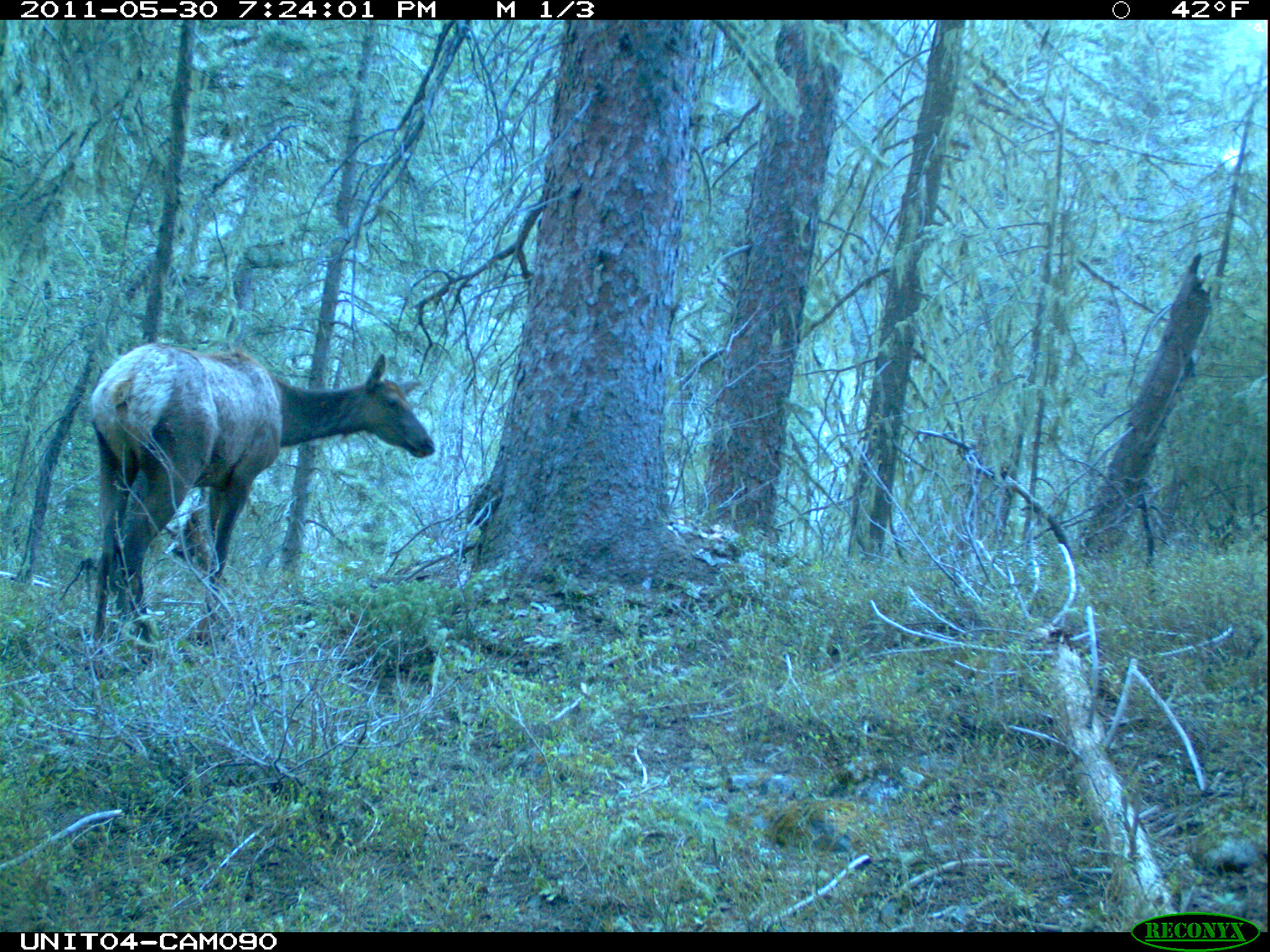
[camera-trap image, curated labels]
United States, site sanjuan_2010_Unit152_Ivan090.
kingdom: Animalia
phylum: Chordata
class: Mammalia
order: Artiodactyla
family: Cervidae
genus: Cervus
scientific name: Cervus elaphus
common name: red deer